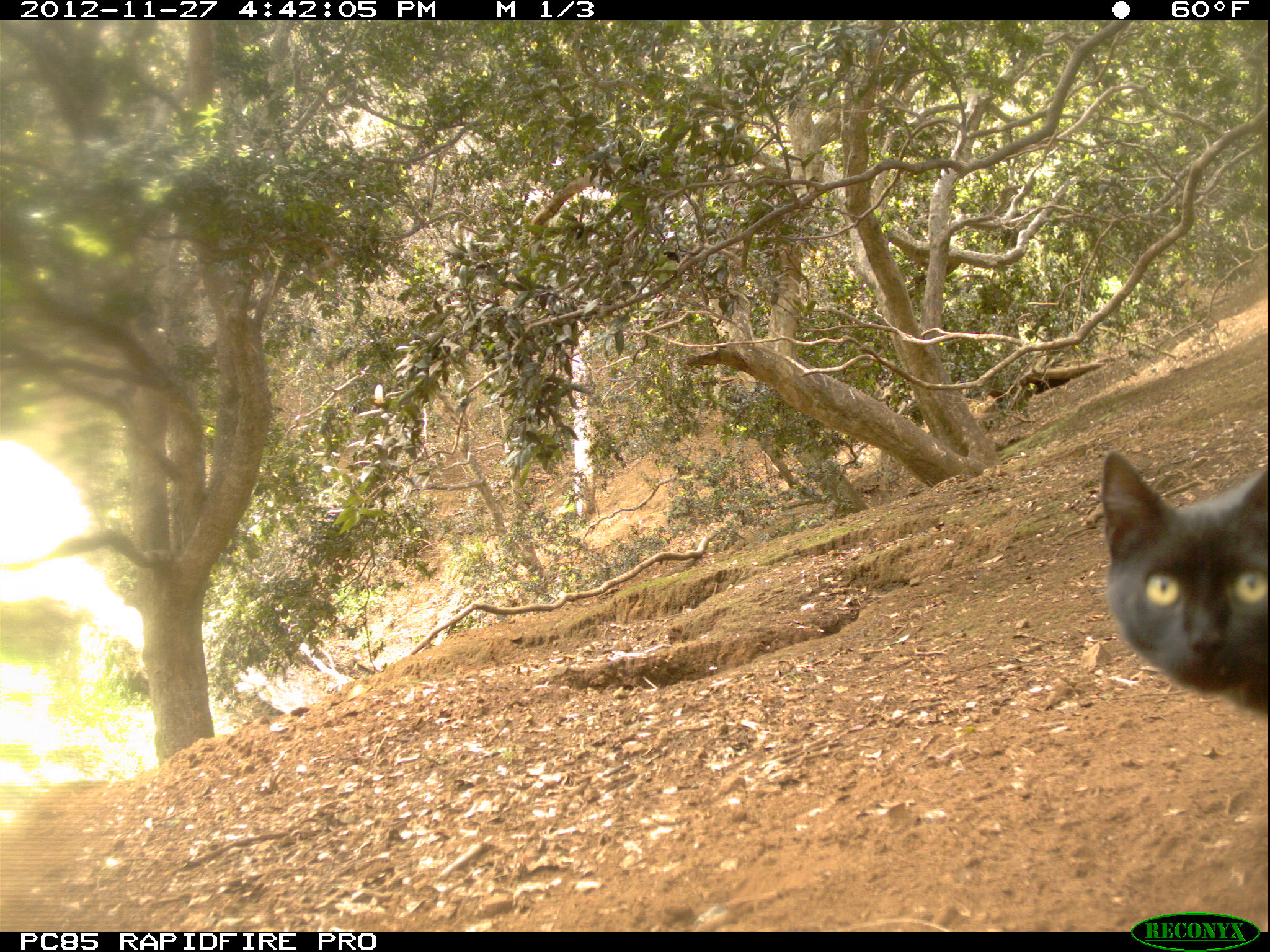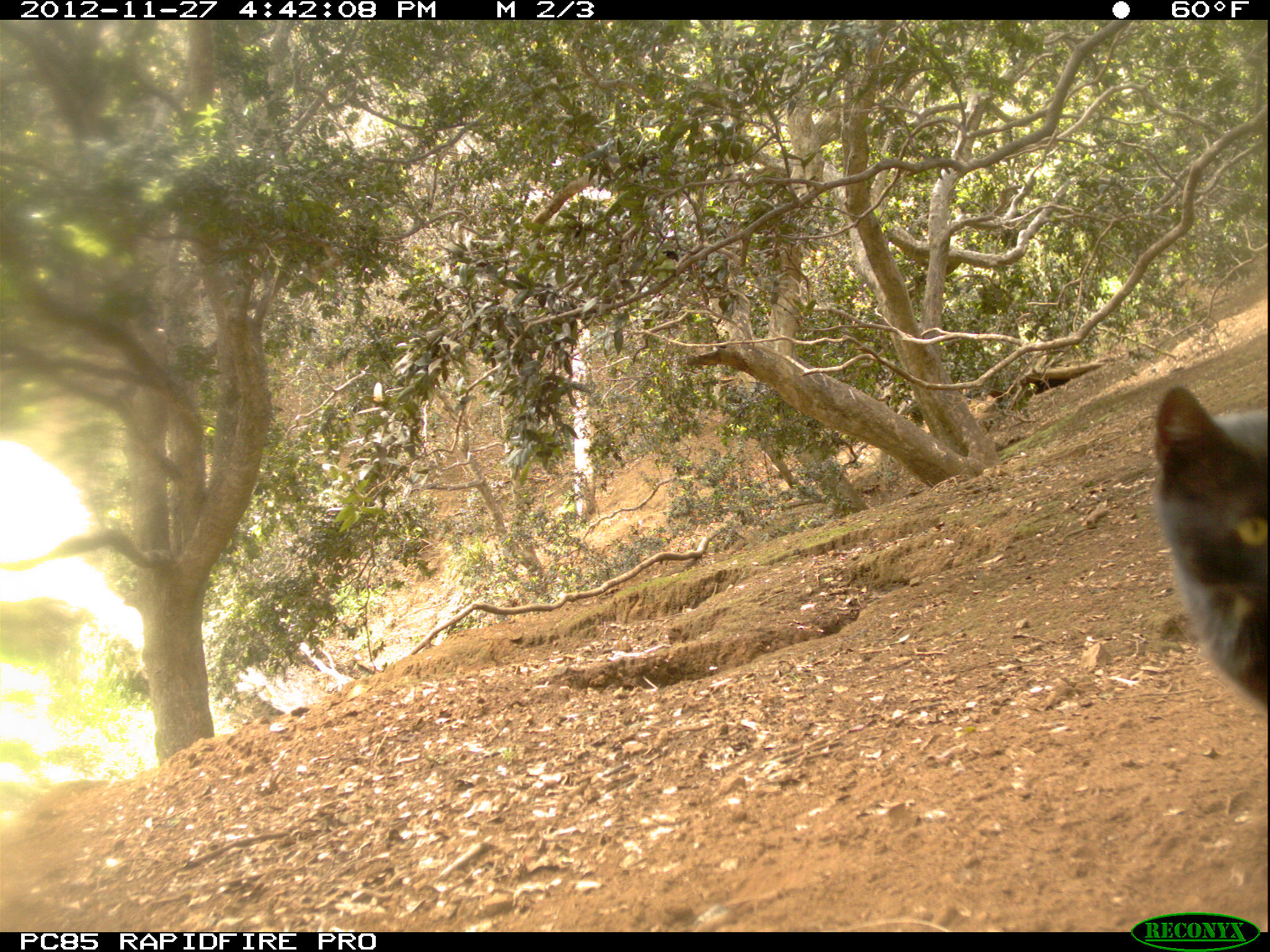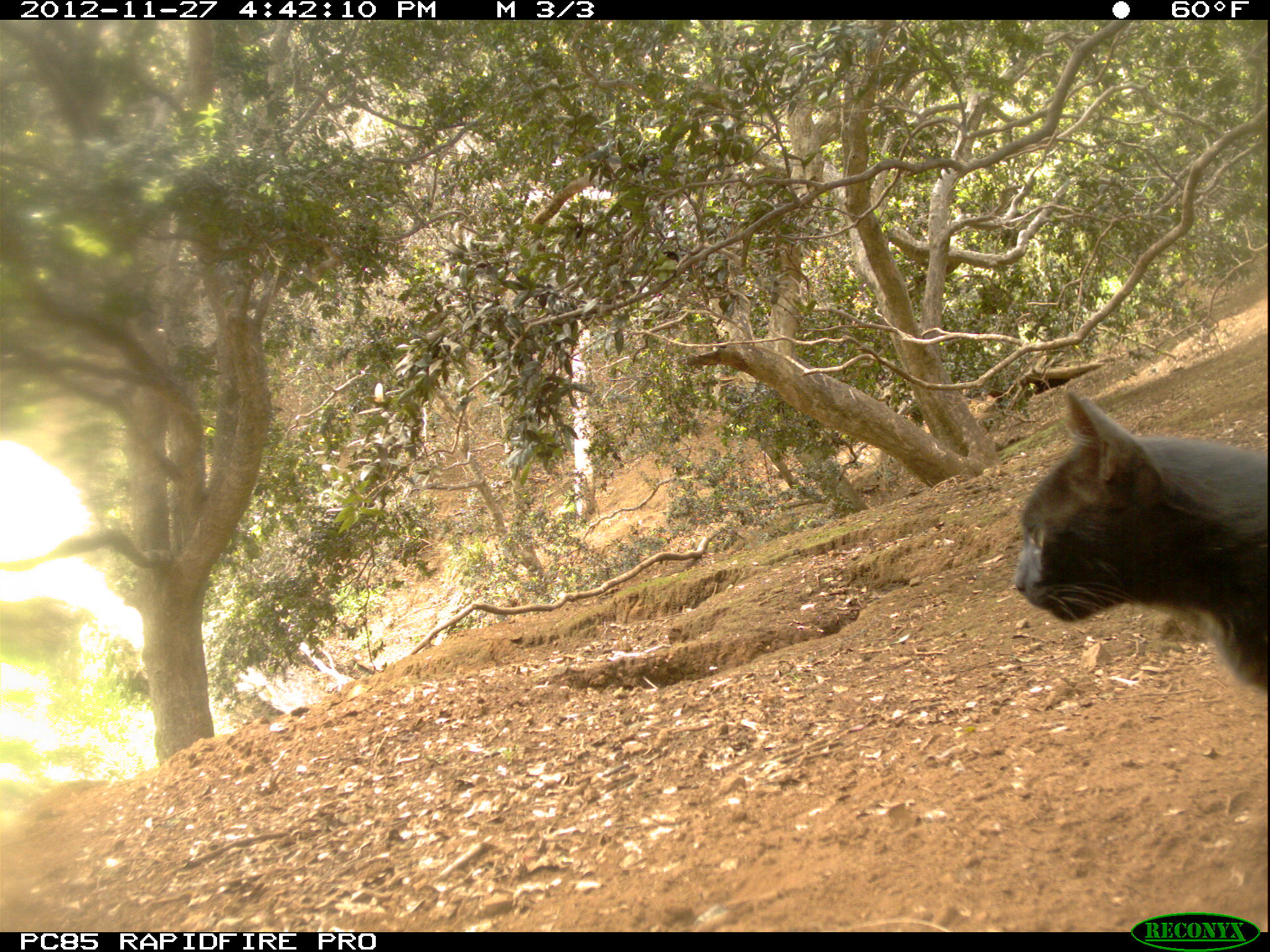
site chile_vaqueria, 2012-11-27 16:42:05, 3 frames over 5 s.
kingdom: Animalia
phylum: Chordata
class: Mammalia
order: Carnivora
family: Felidae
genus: Felis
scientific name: Felis catus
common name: cat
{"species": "cat (Felis catus)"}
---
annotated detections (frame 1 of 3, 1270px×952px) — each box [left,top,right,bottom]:
cat: [1096,442,1268,796]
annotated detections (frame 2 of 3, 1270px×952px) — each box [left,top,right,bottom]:
cat: [1149,389,1269,790]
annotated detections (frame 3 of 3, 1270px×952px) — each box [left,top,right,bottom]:
cat: [1004,385,1270,705]